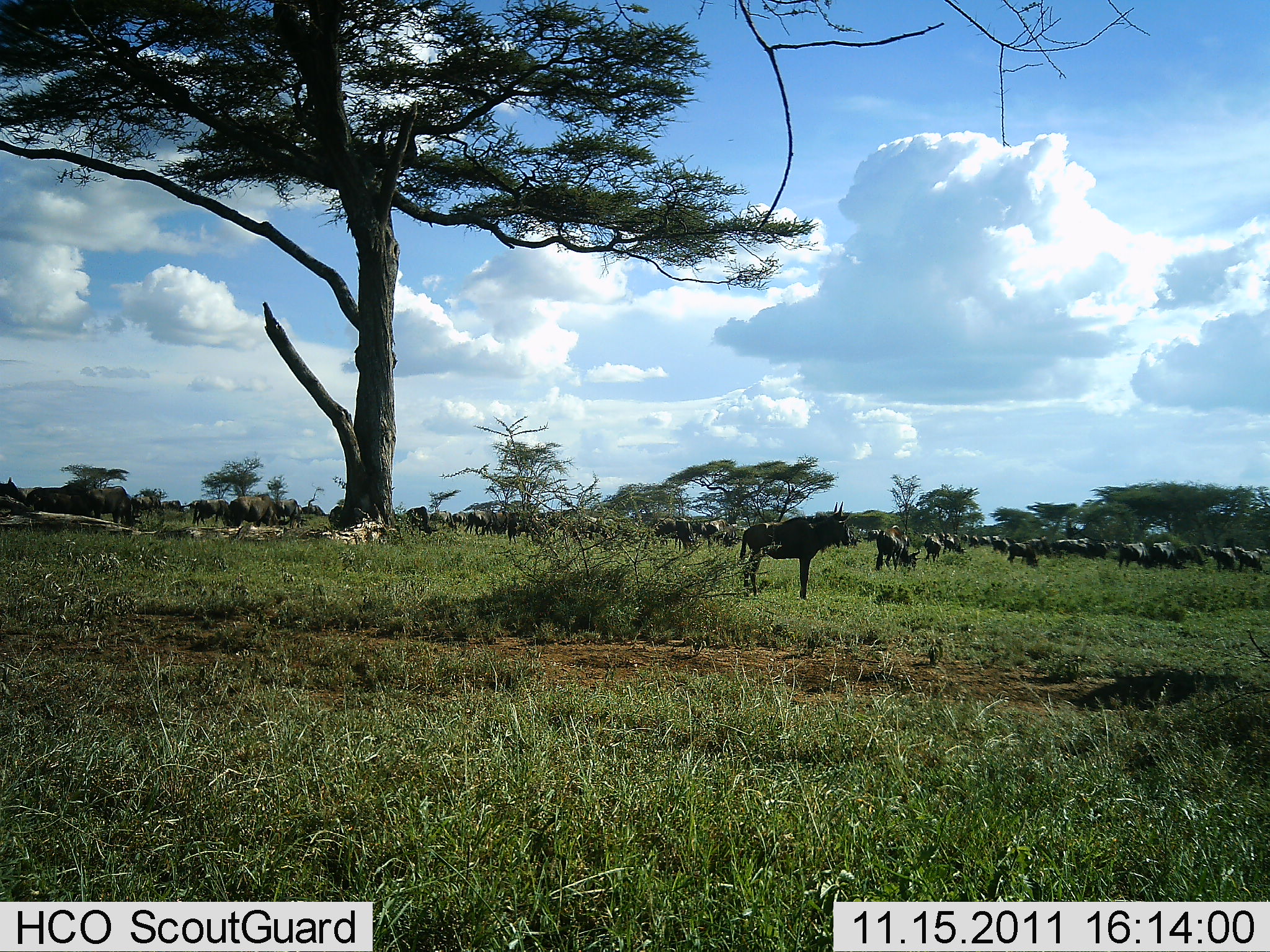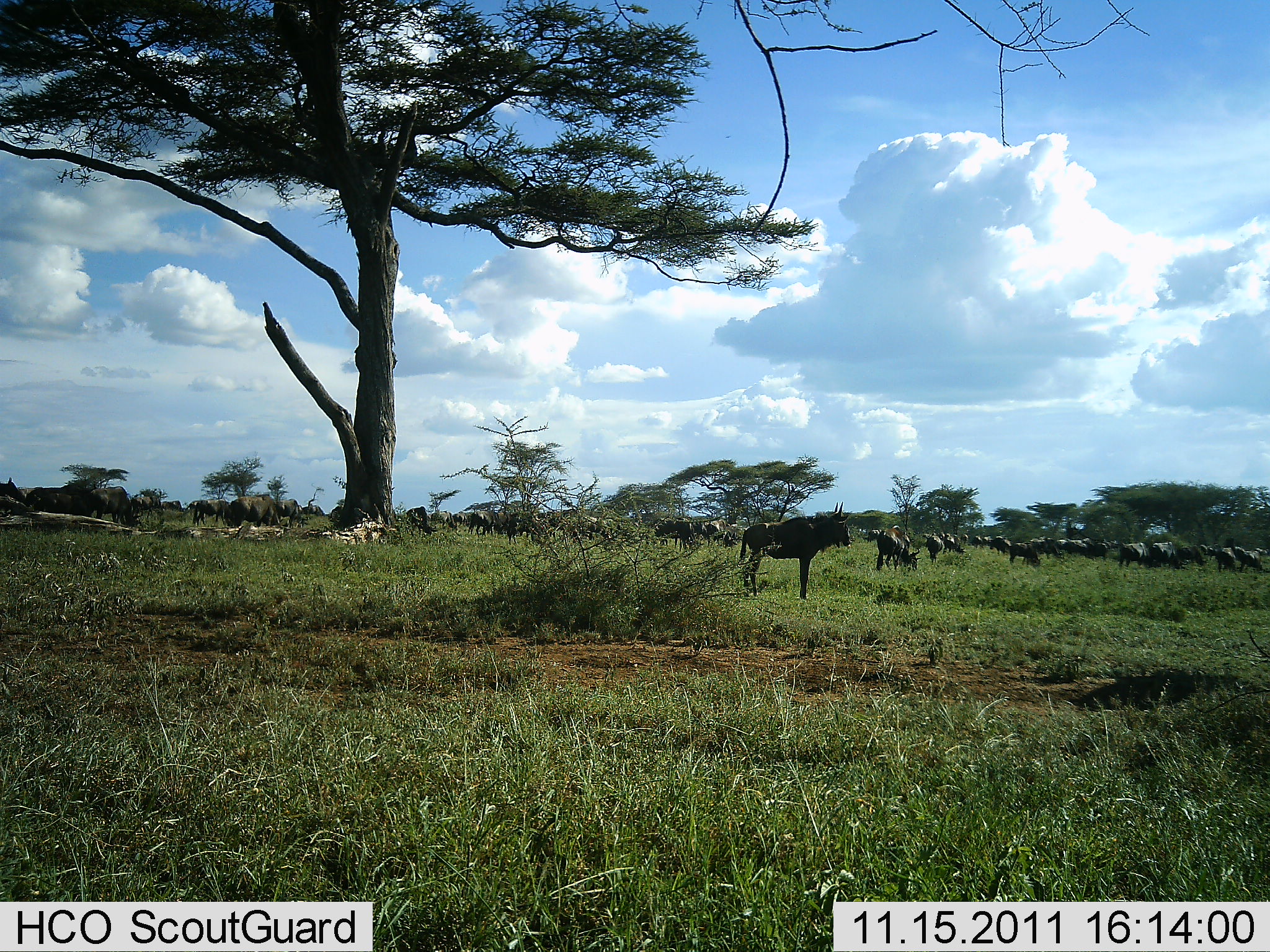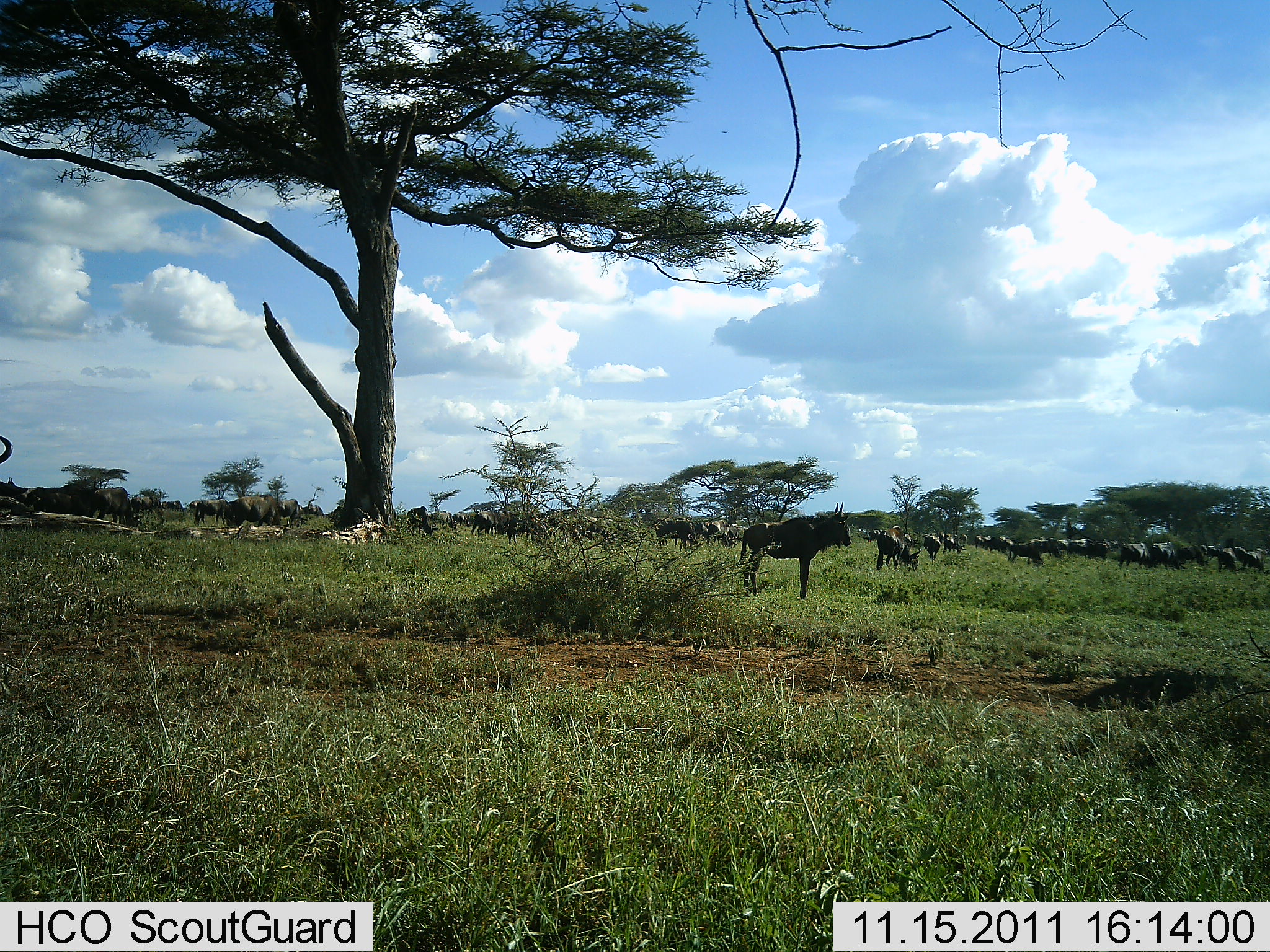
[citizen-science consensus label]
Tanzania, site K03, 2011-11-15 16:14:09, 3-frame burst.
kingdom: Animalia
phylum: Chordata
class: Mammalia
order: Artiodactyla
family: Bovidae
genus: Connochaetes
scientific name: Connochaetes taurinus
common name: blue wildebeest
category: wildebeest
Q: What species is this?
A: Wildebeest (blue wildebeest) (Connochaetes taurinus).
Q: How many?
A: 11-50.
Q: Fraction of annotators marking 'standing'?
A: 73%.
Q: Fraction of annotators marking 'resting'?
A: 0%.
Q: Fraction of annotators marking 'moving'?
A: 27%.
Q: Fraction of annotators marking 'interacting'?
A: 0%.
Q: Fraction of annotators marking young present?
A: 0%.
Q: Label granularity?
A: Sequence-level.